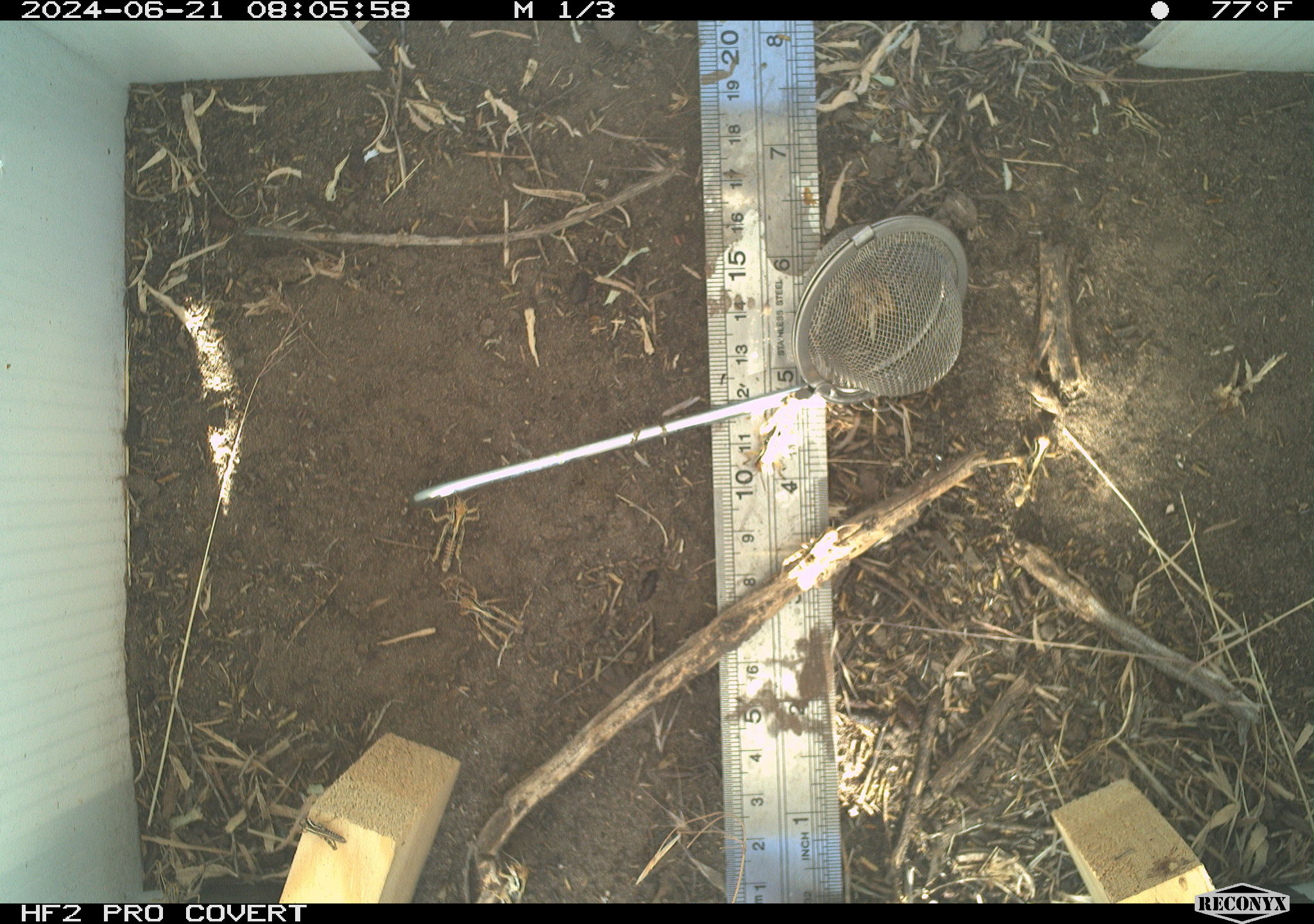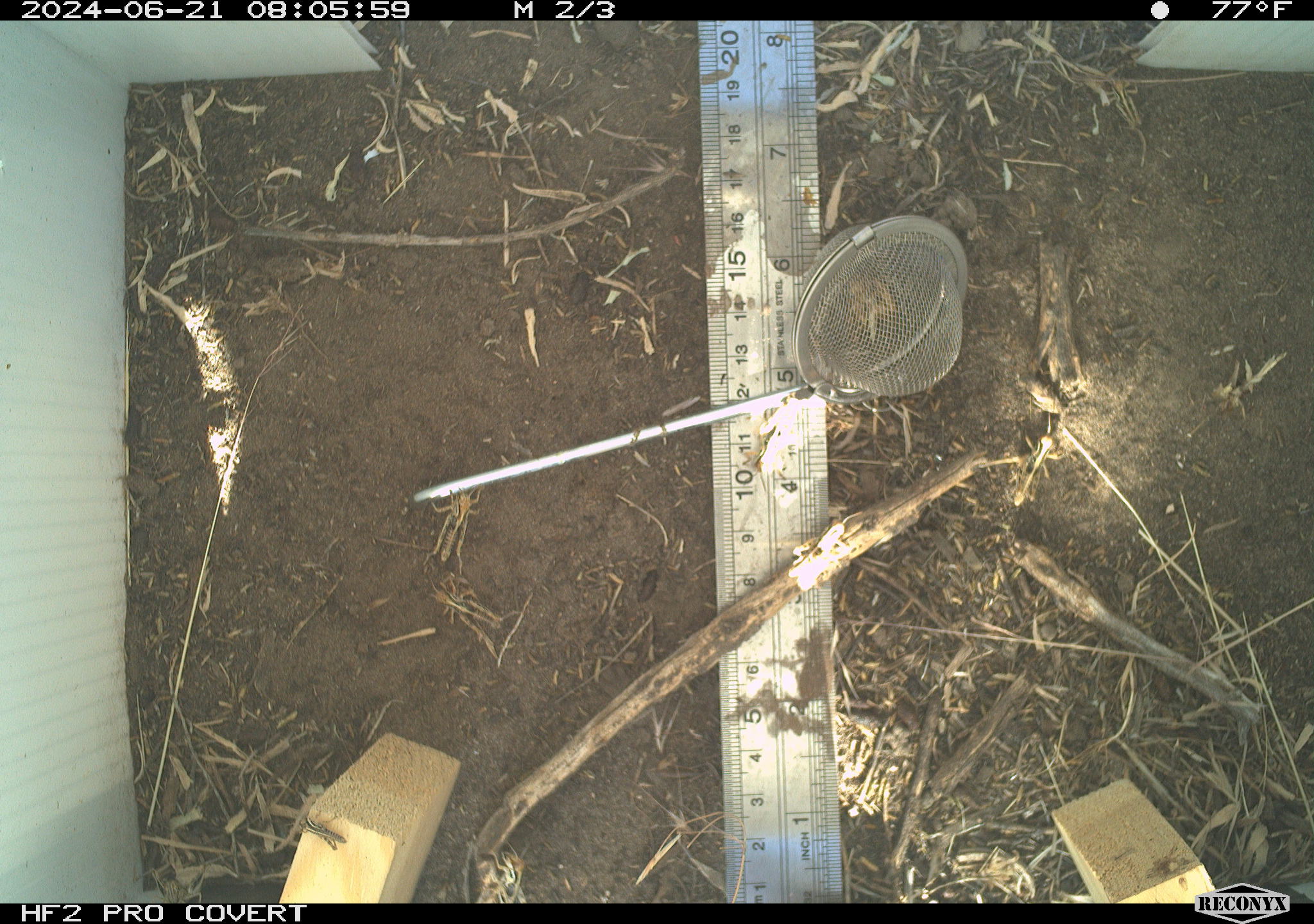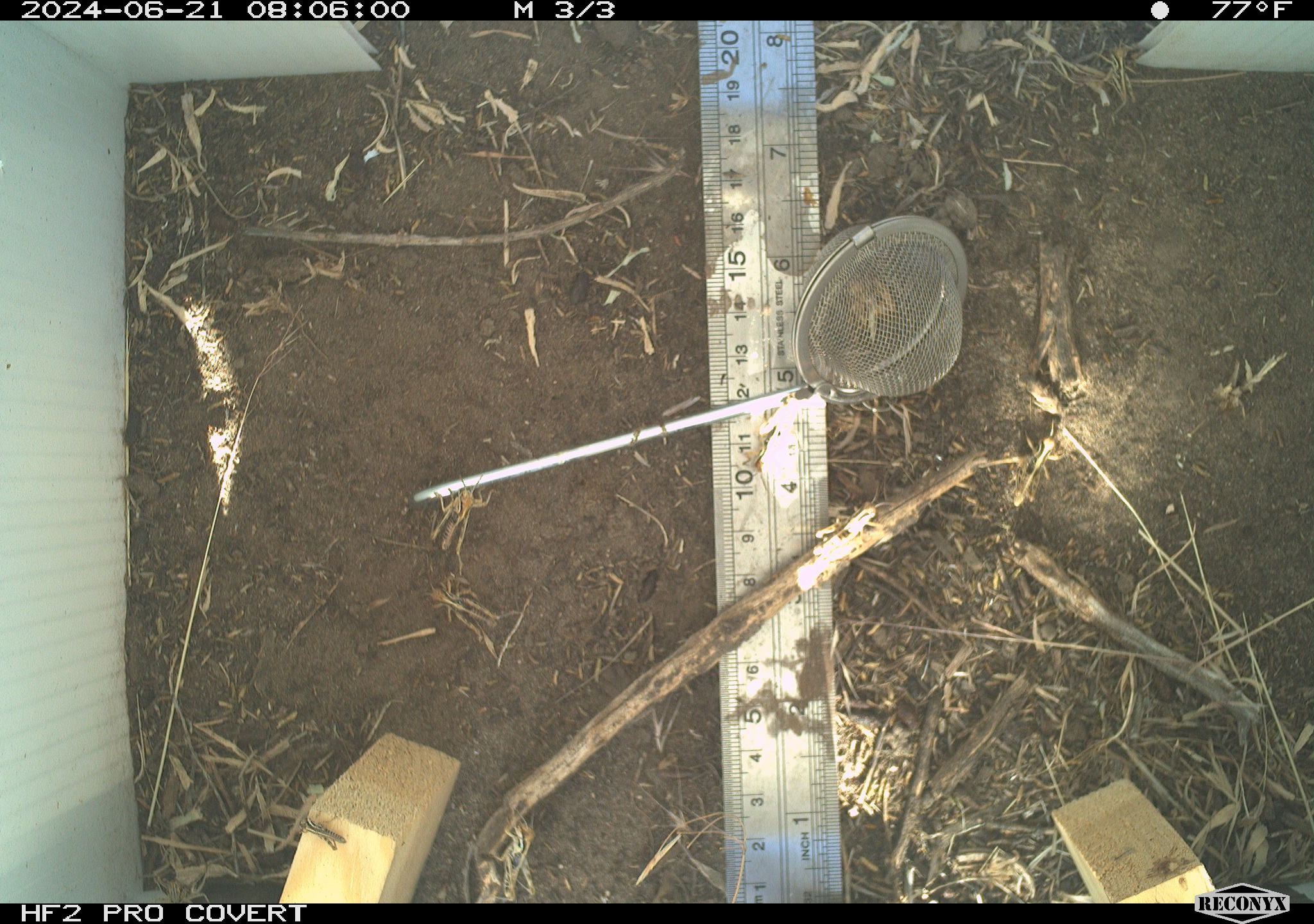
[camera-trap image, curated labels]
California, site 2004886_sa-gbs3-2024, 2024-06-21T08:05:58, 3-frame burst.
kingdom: Animalia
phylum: Arthropoda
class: Insecta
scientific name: Insecta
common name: insect